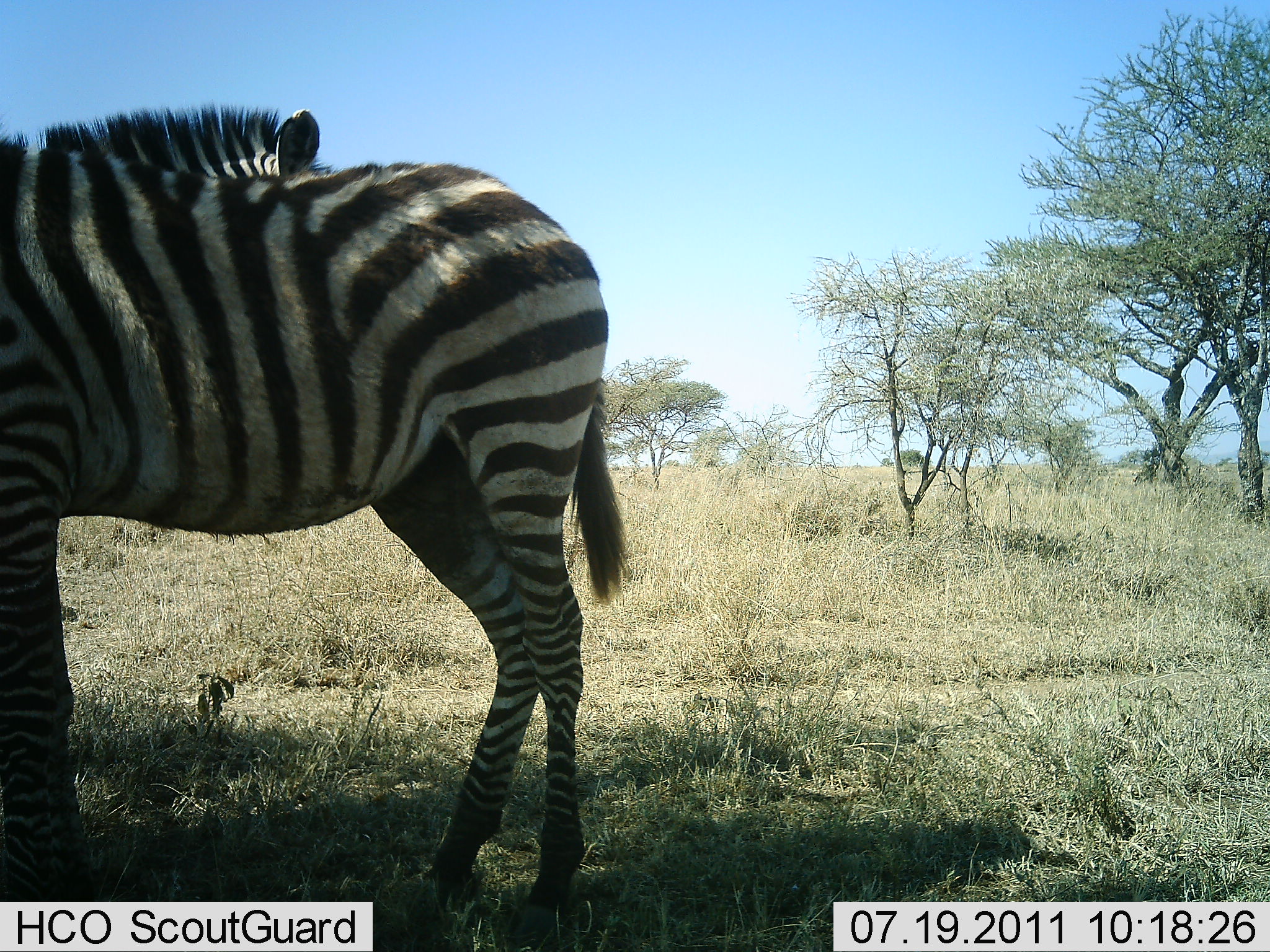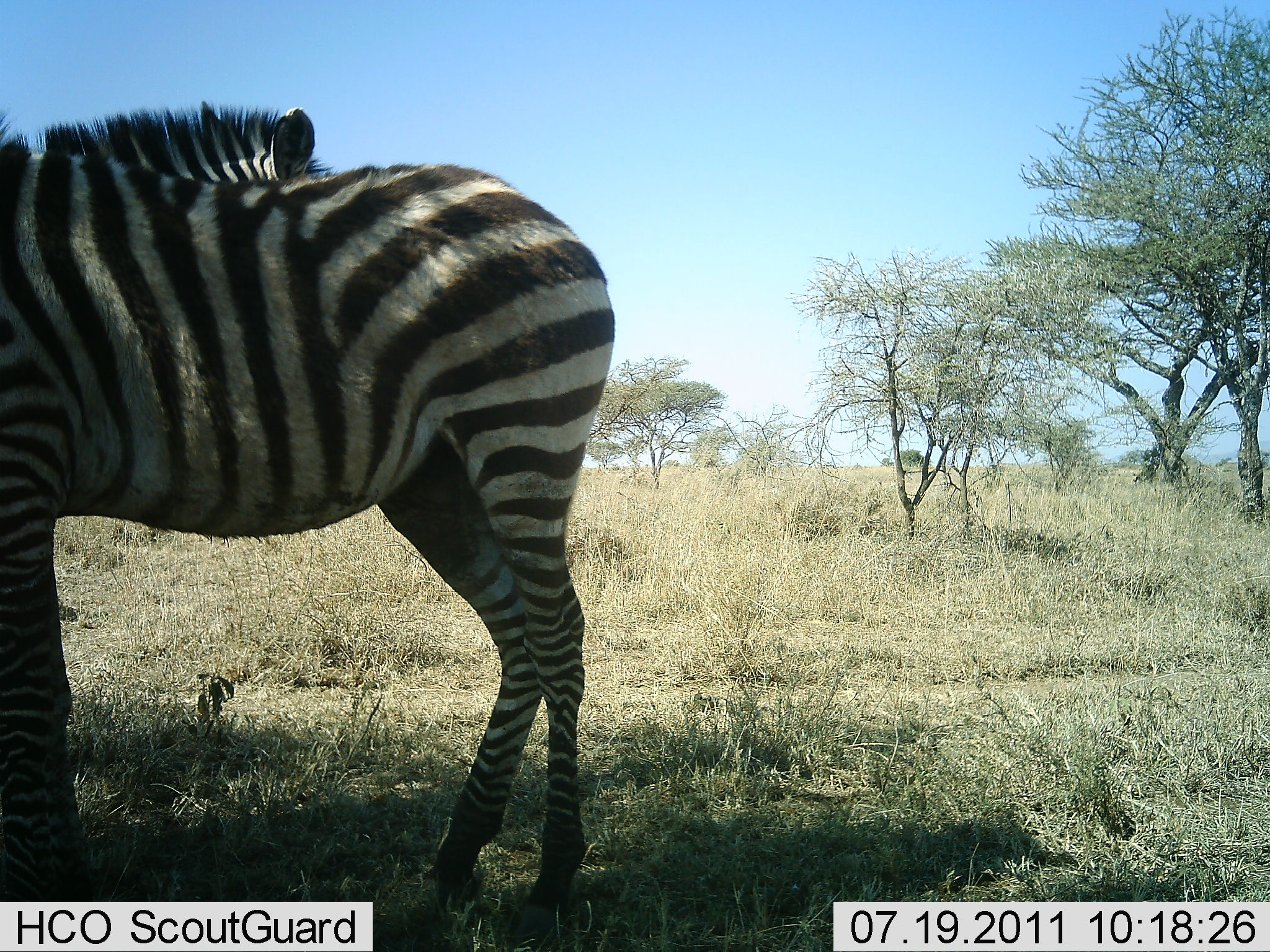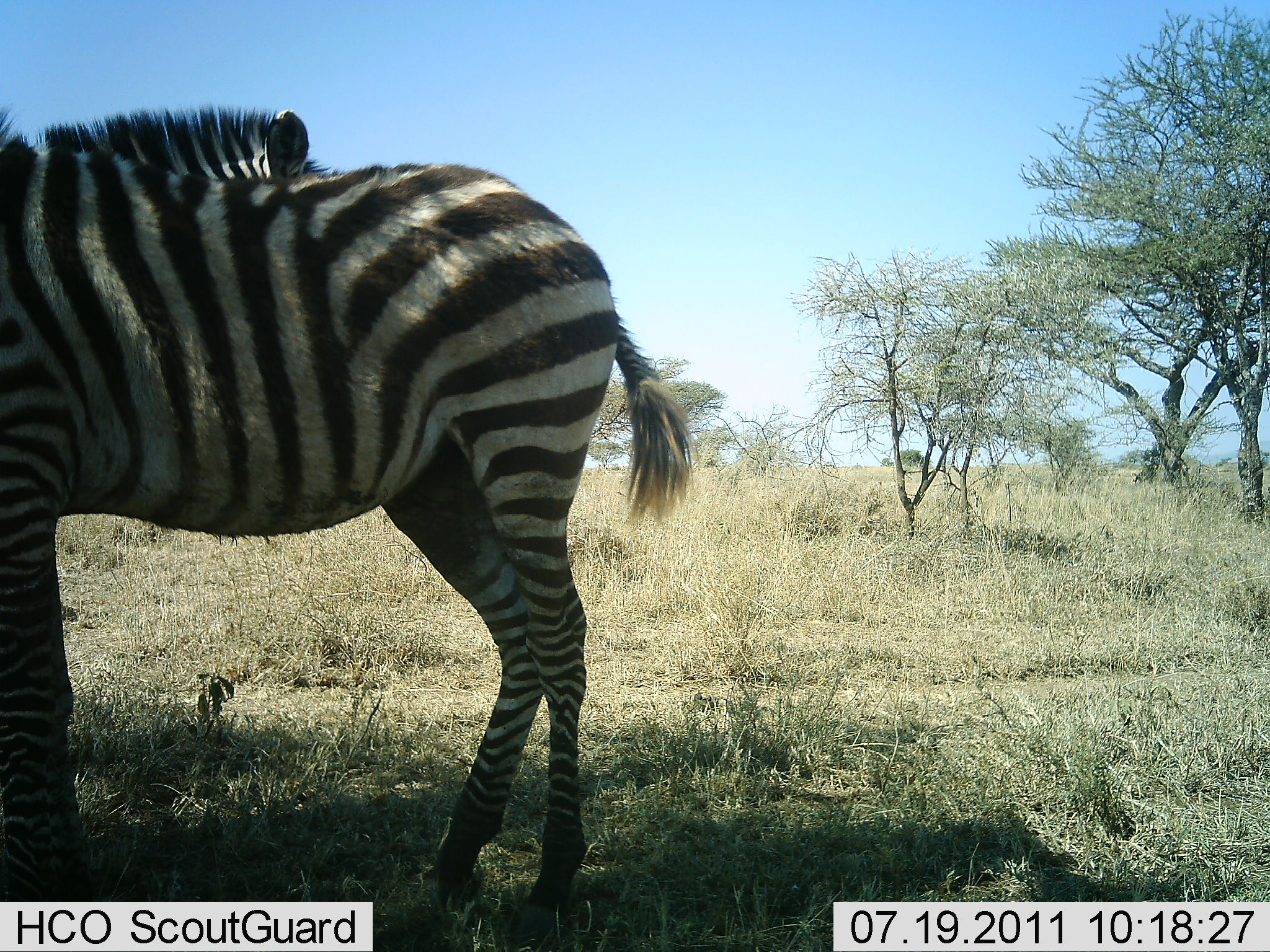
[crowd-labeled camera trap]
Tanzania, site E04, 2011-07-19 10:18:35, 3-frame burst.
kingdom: Animalia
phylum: Chordata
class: Mammalia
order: Perissodactyla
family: Equidae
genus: Equus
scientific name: Equus quagga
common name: plains zebra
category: zebra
Zebra (plains zebra) (Equus quagga), count 2. Behavior (volunteer vote fractions): standing 86%, resting 7%, moving 7%, interacting 21%. Young present (vote fraction): 7%. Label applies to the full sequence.